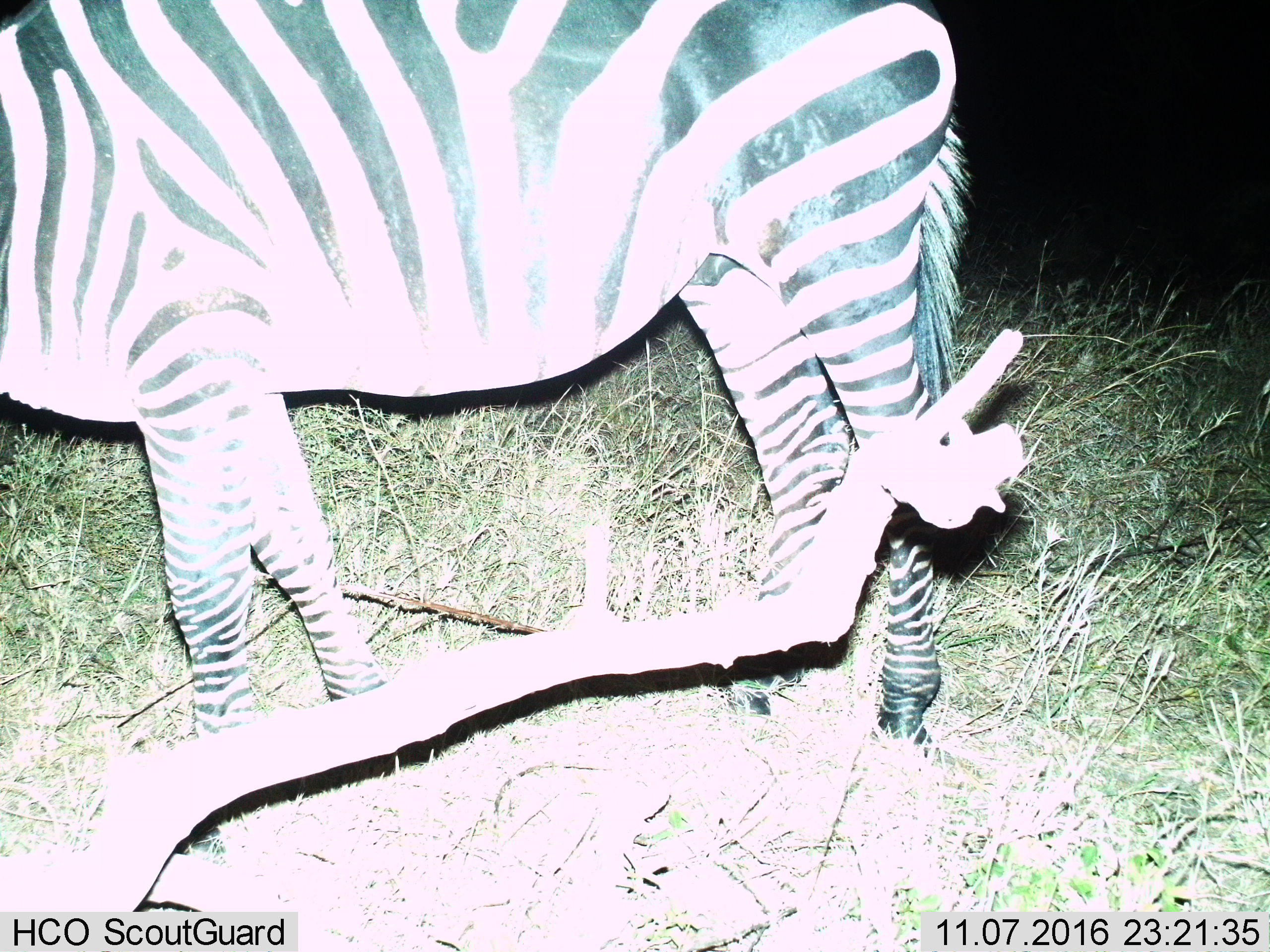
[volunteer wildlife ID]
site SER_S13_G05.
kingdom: Animalia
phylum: Chordata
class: Mammalia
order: Perissodactyla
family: Equidae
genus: Equus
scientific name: Equus quagga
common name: plains zebra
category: zebraplains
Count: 1.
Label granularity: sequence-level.